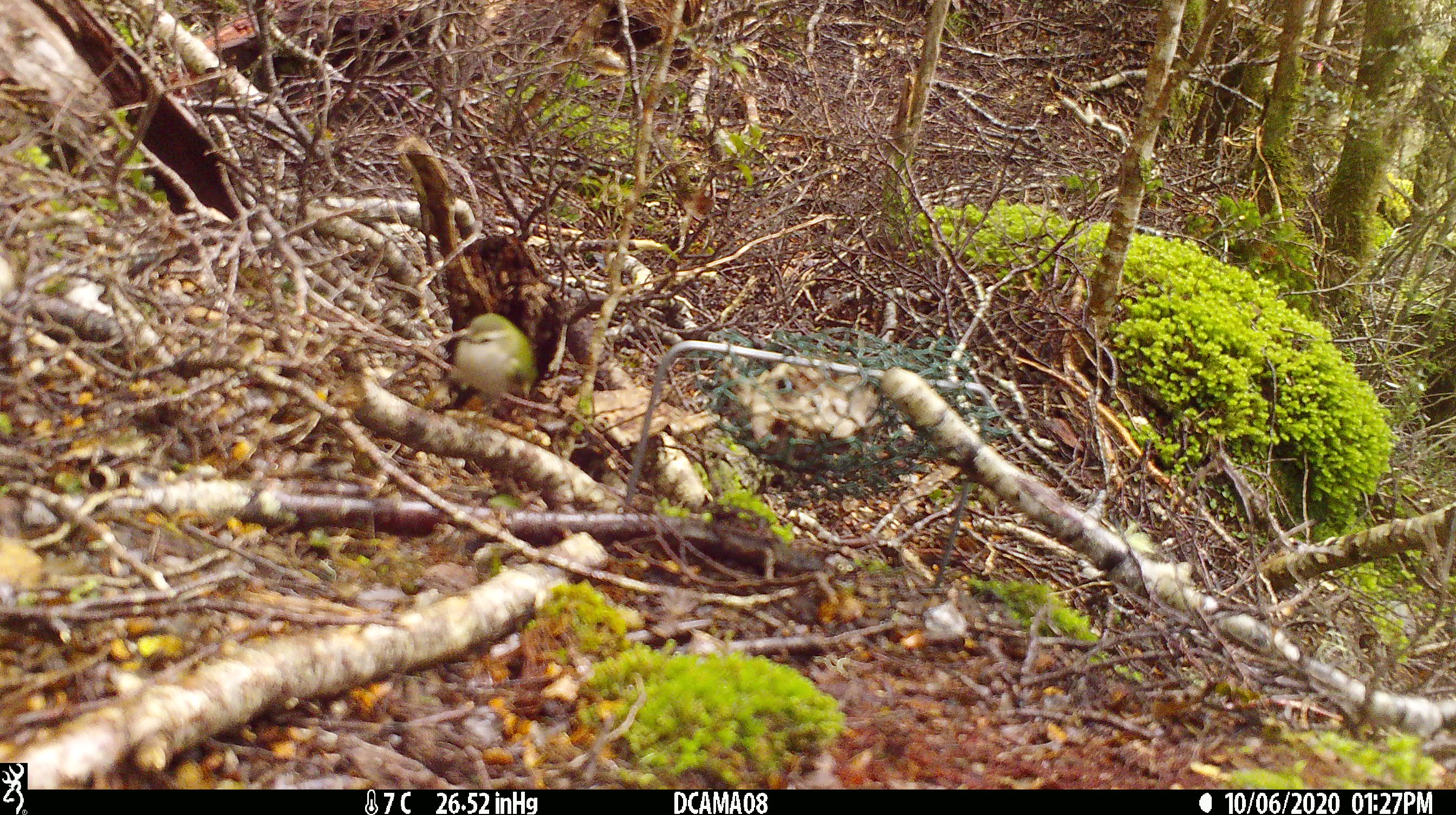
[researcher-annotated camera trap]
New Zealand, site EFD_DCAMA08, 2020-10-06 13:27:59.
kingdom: Animalia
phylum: Chordata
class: Aves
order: Passeriformes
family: Acanthisittidae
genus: Acanthisitta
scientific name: Acanthisitta chloris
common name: rifleman